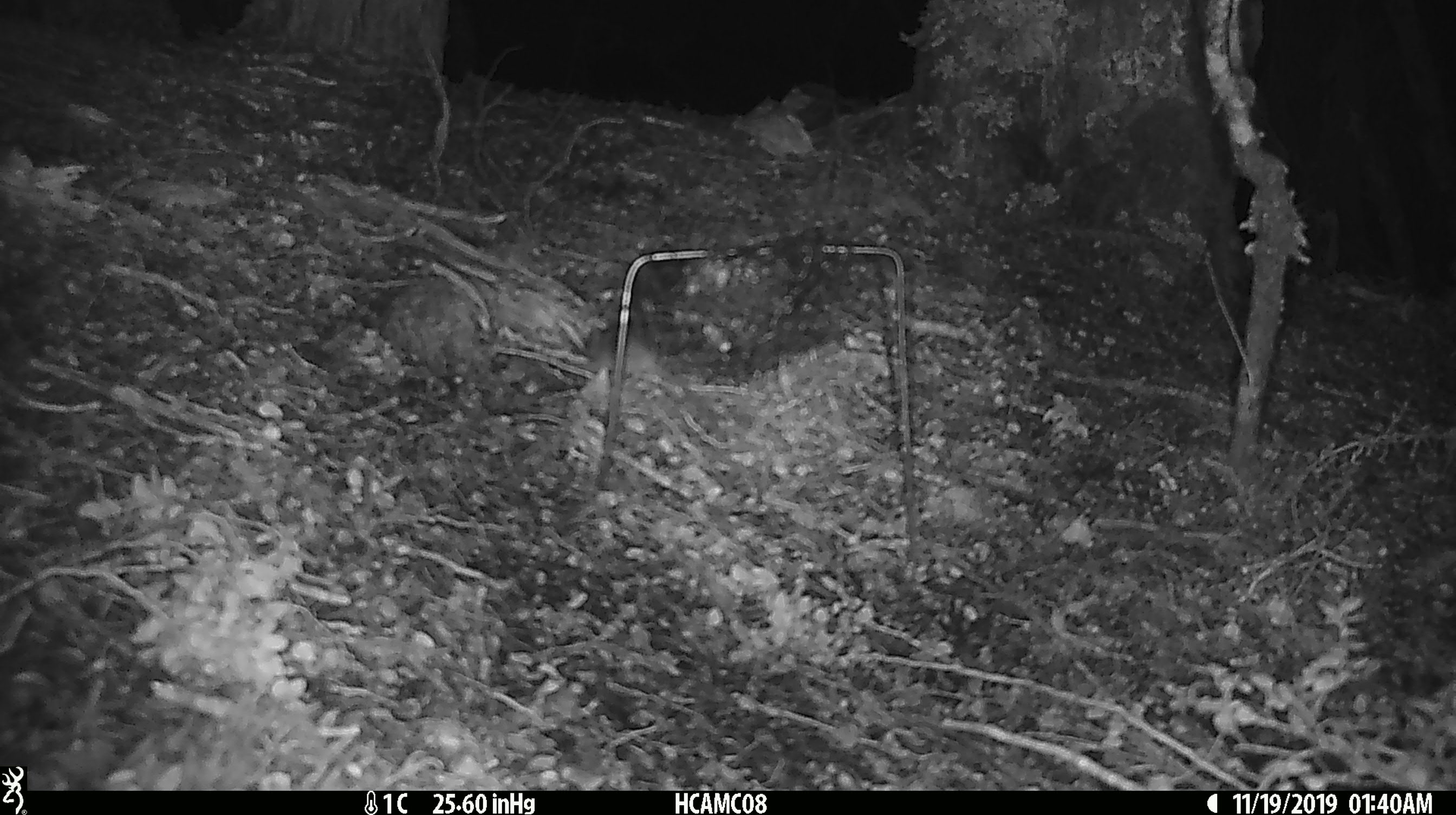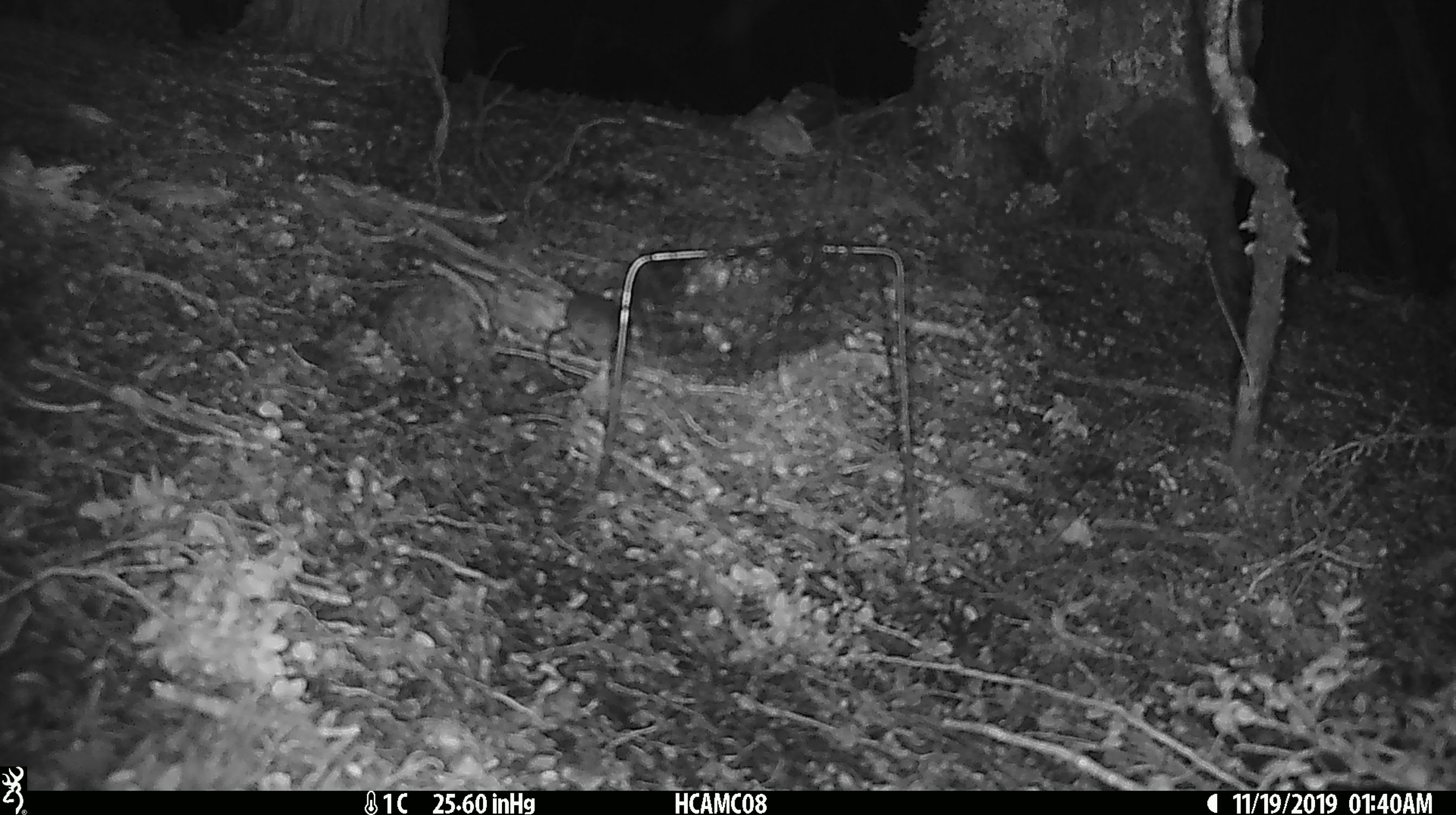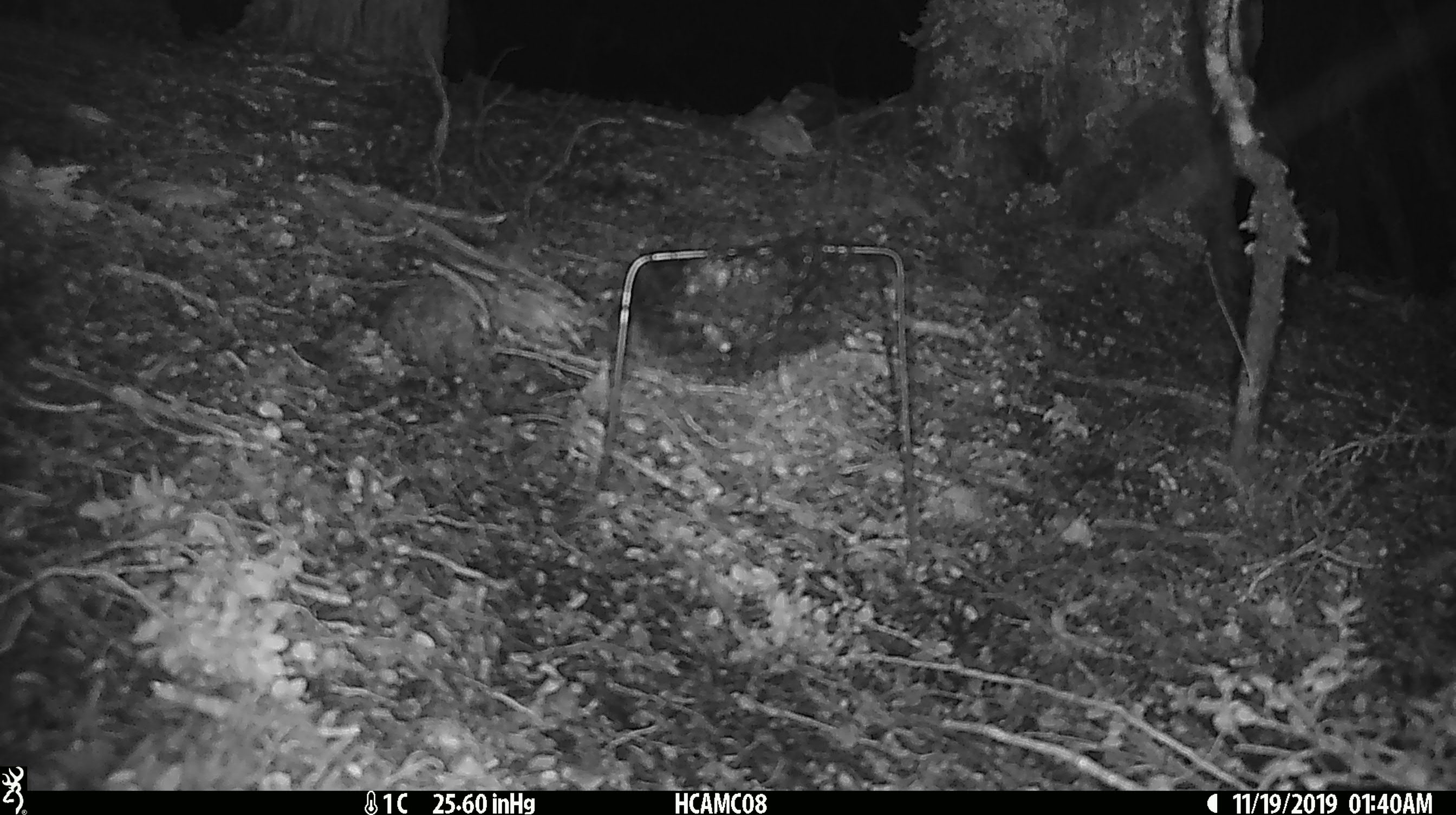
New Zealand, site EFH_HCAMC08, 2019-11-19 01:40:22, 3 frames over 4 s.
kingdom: Animalia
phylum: Chordata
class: Mammalia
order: Rodentia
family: Muridae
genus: Mus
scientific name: Mus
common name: mouse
Mouse (Mus).